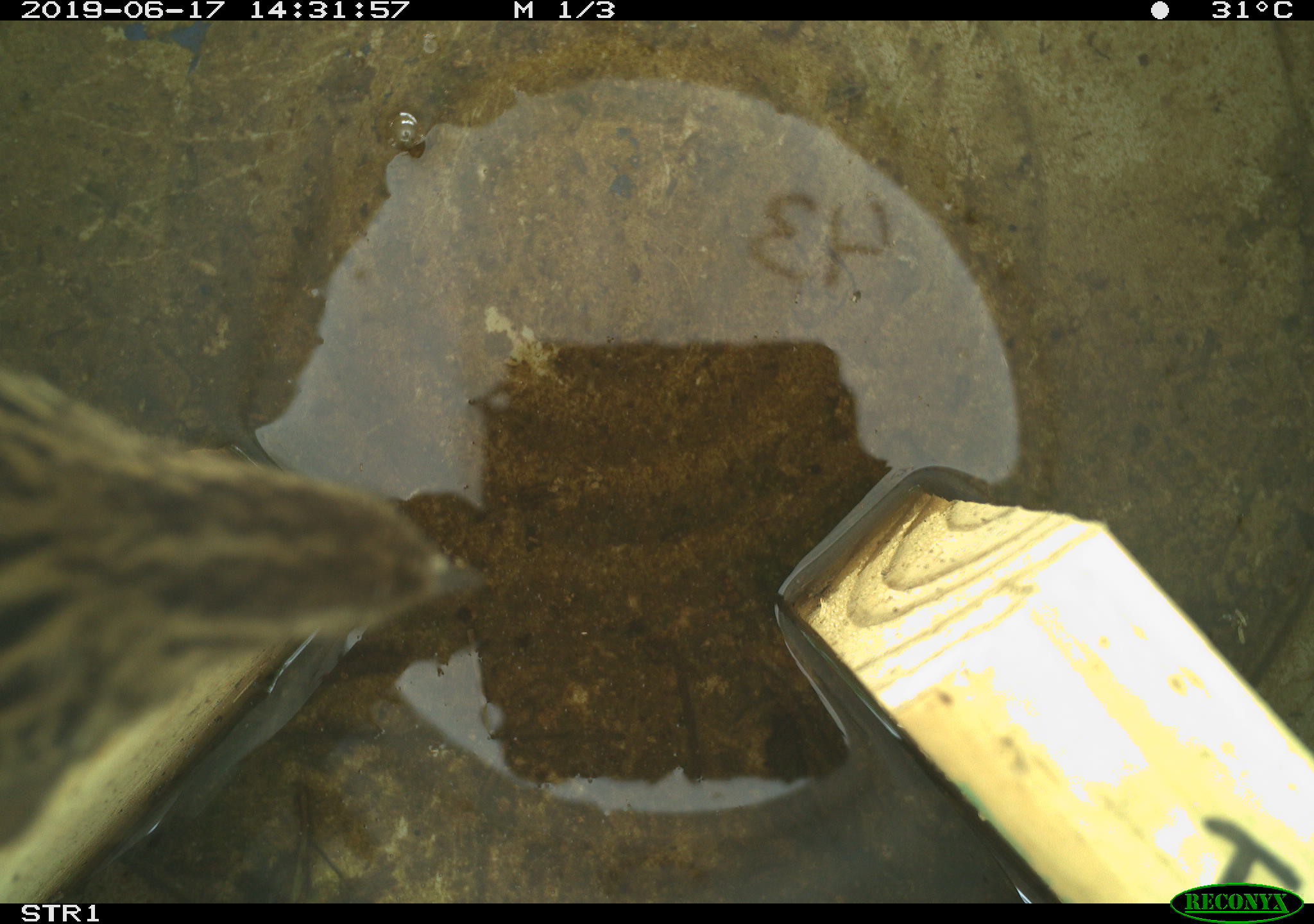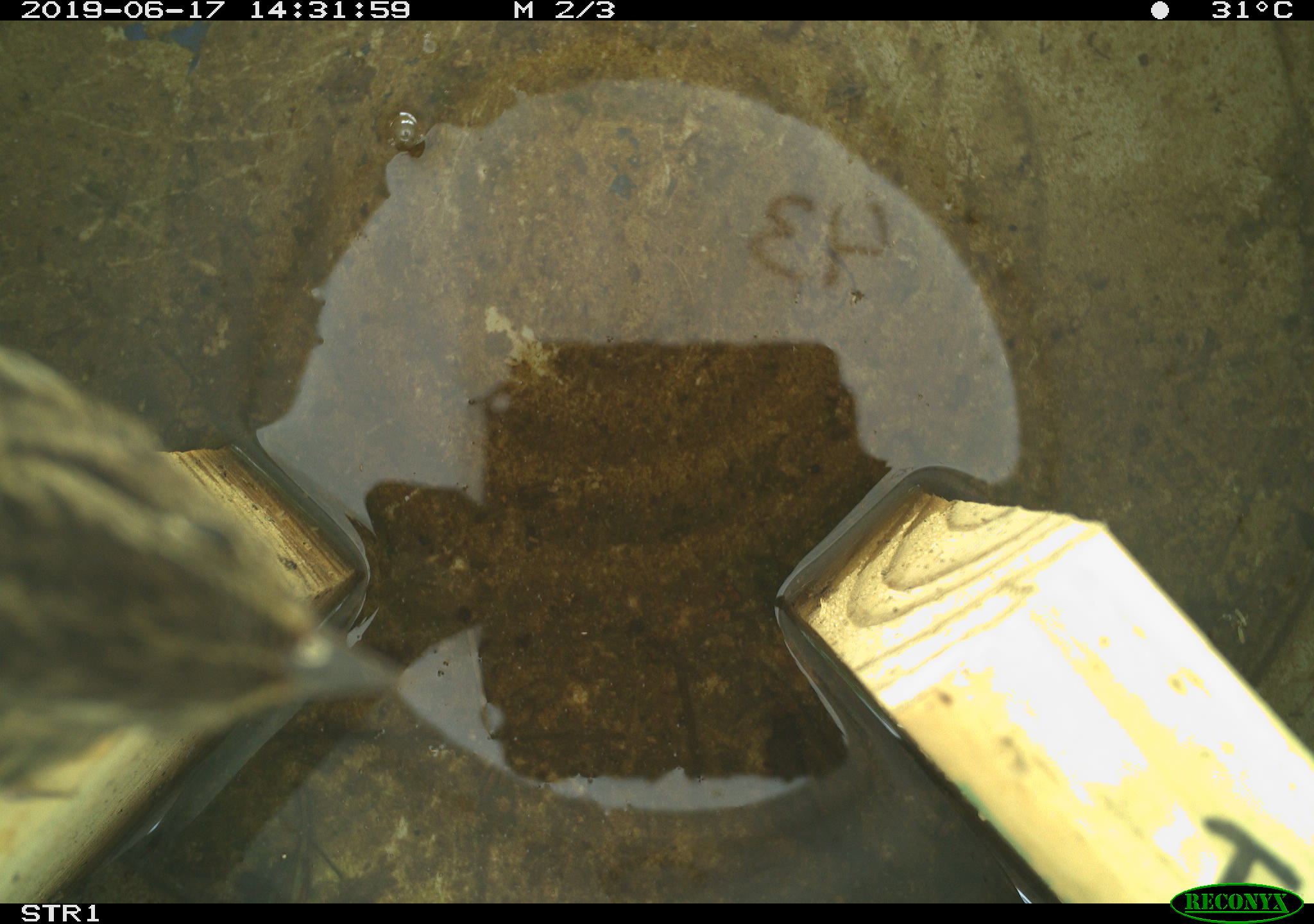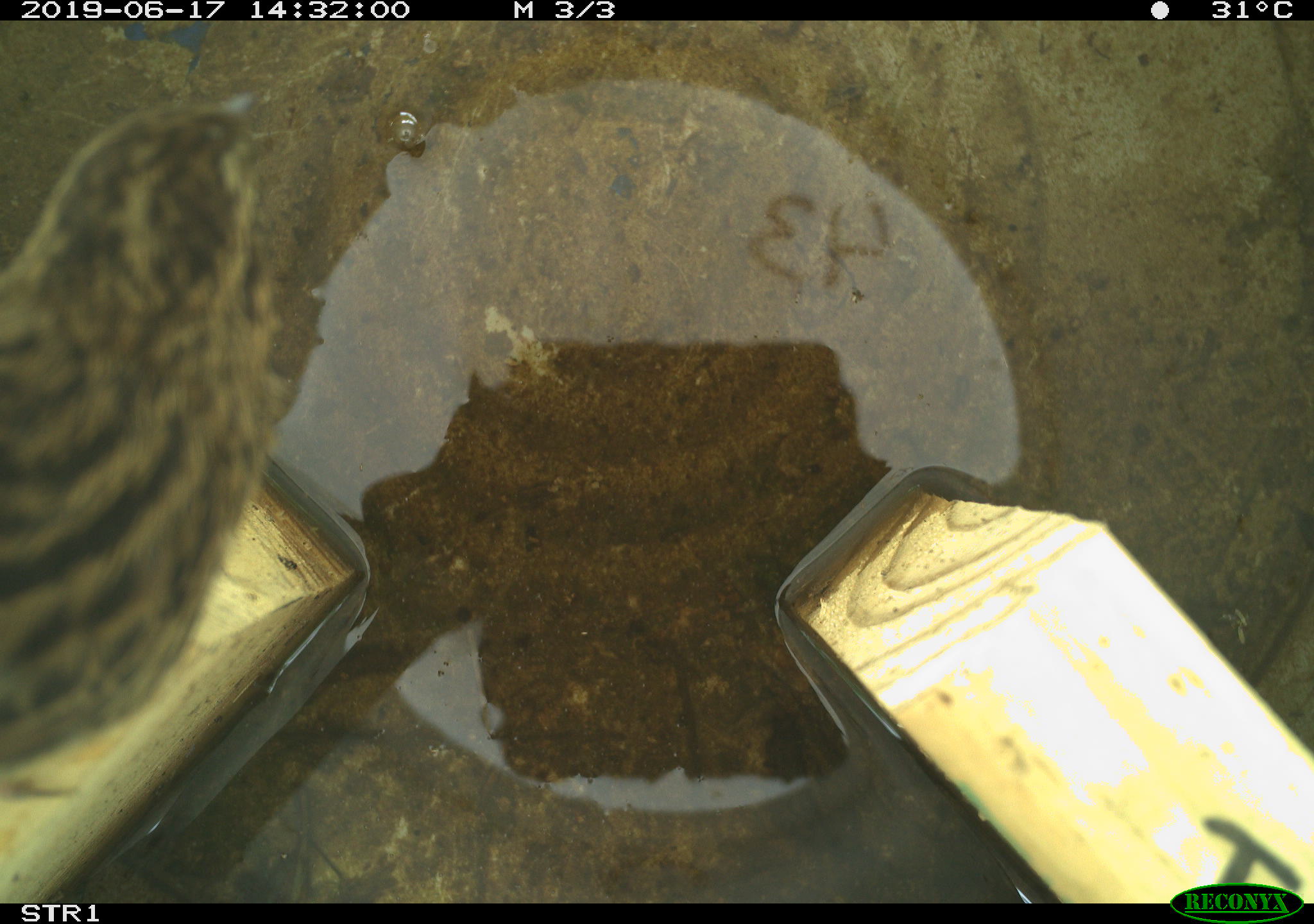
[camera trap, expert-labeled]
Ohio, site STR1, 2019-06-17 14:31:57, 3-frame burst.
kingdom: Animalia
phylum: Chordata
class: Aves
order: Passeriformes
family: Passerellidae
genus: Melospiza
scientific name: Melospiza melodia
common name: song sparrow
Song sparrow (Melospiza melodia).